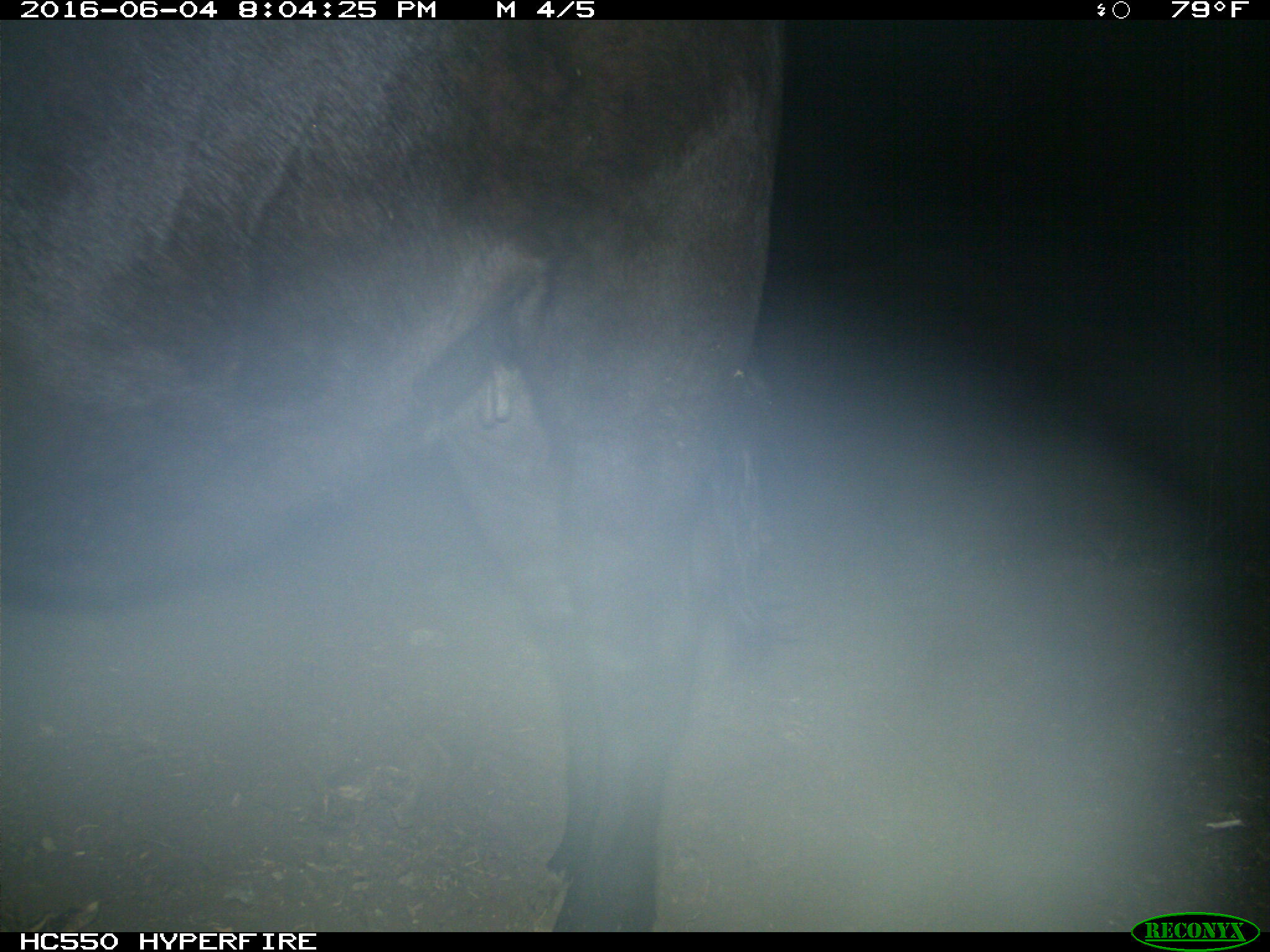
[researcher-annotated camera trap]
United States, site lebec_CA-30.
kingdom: Animalia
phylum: Chordata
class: Mammalia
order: Artiodactyla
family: Bovidae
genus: Bos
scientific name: Bos taurus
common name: domestic cow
Bos taurus (domestic cow).